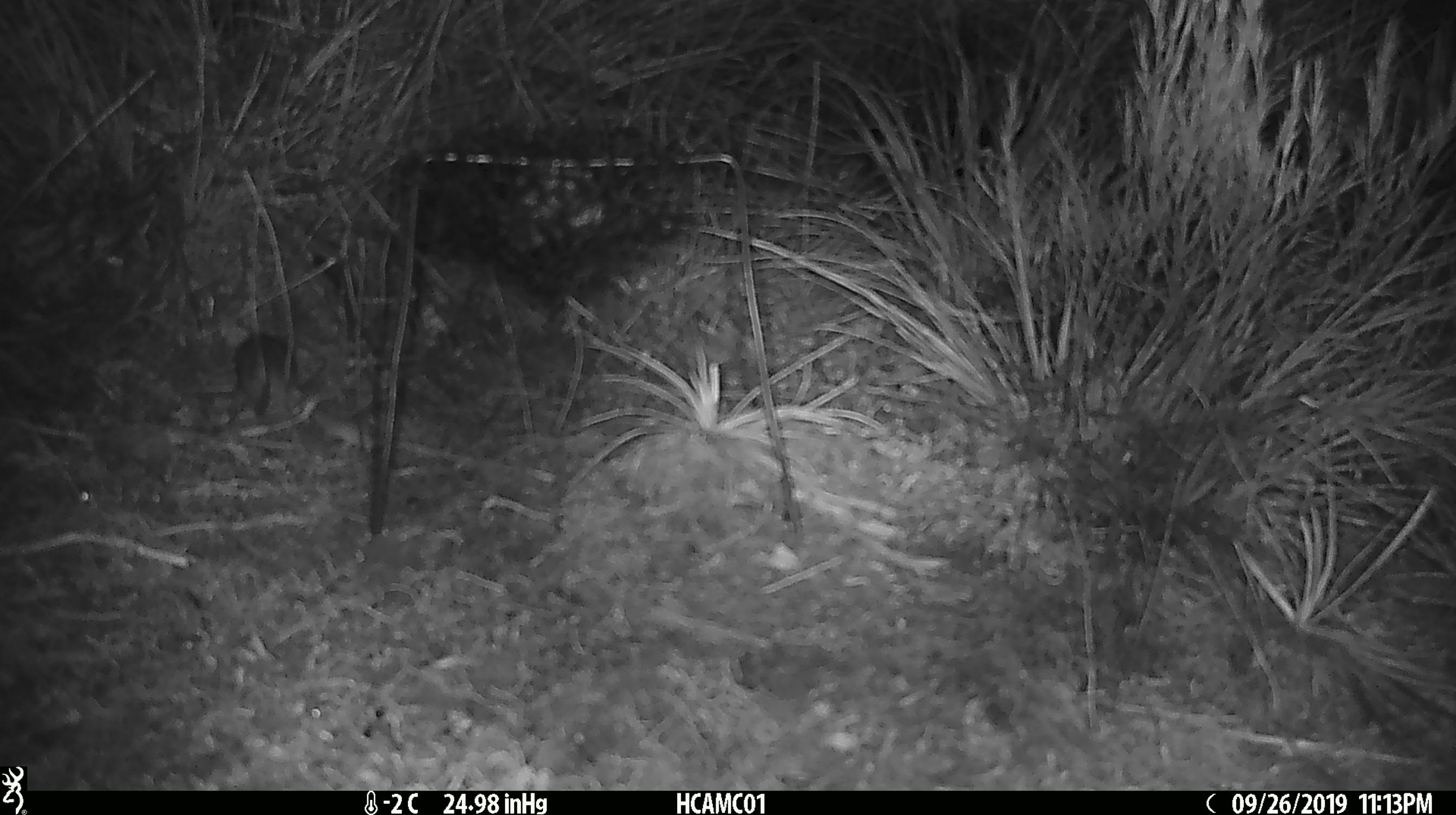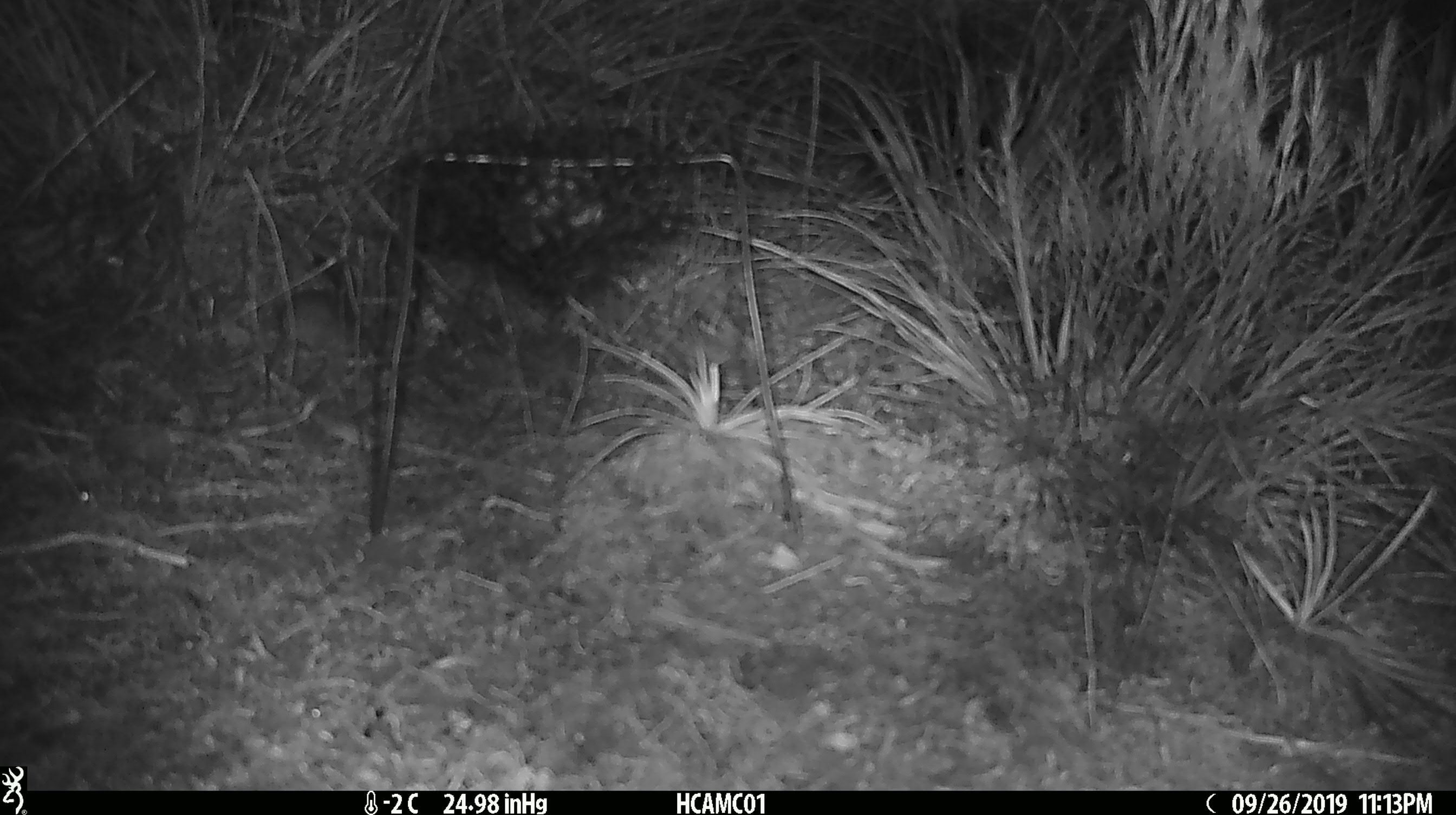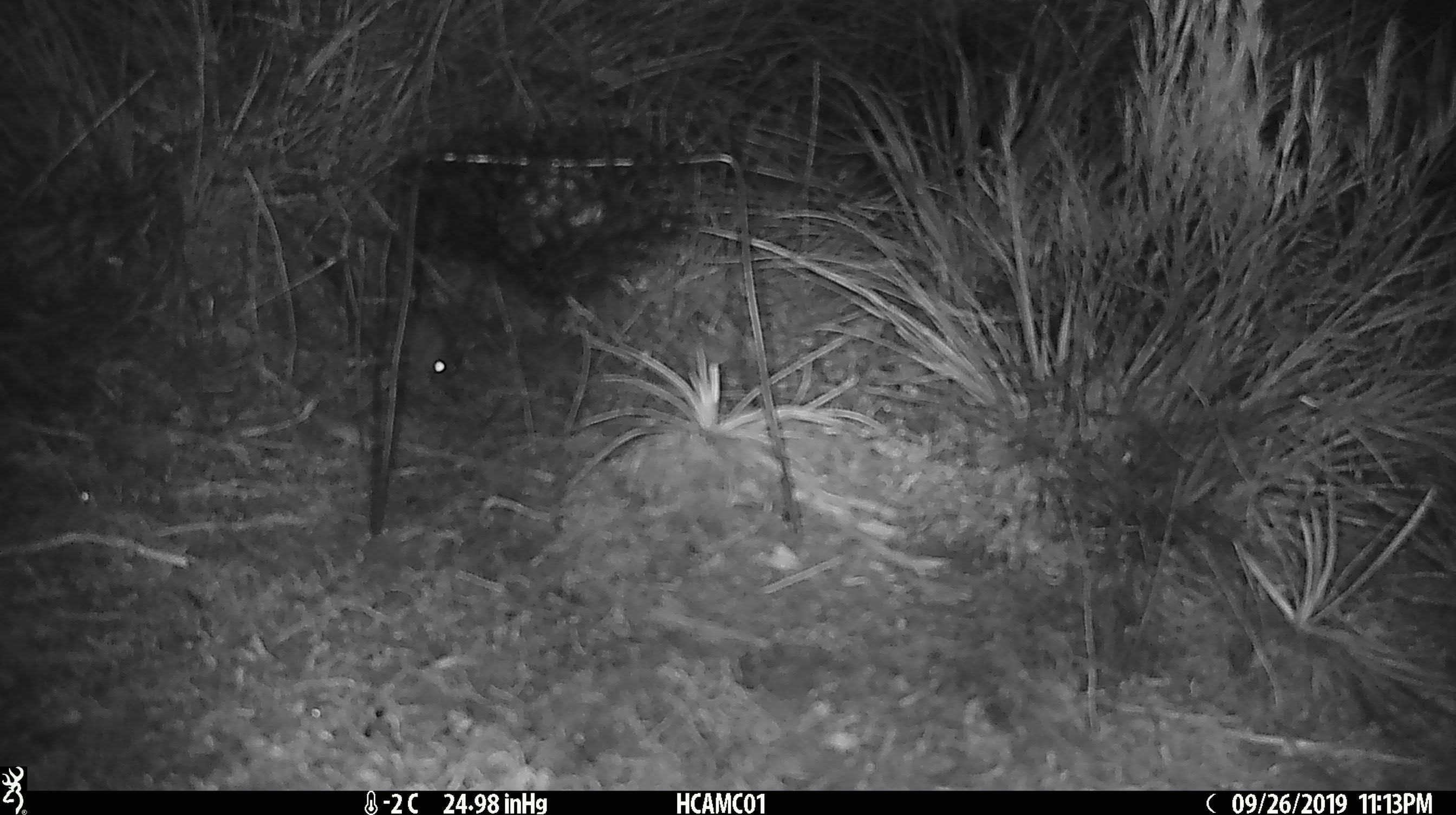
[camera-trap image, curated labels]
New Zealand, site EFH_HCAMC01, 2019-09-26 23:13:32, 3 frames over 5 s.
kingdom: Animalia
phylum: Chordata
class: Mammalia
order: Rodentia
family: Muridae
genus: Mus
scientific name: Mus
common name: mouse